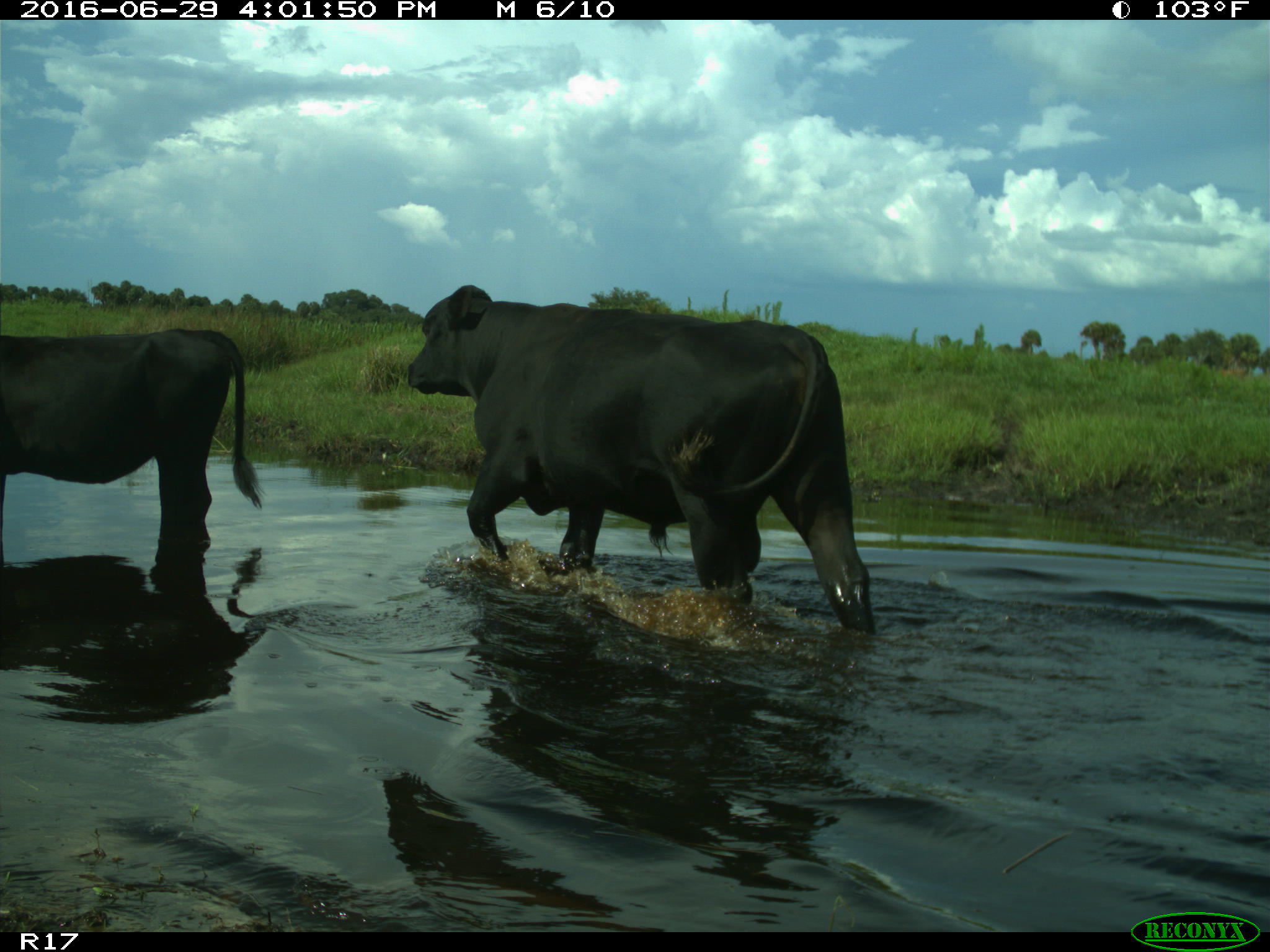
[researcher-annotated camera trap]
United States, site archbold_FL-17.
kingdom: Animalia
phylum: Chordata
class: Mammalia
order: Artiodactyla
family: Bovidae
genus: Bos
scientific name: Bos taurus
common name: domestic cow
Bos taurus (domestic cow).